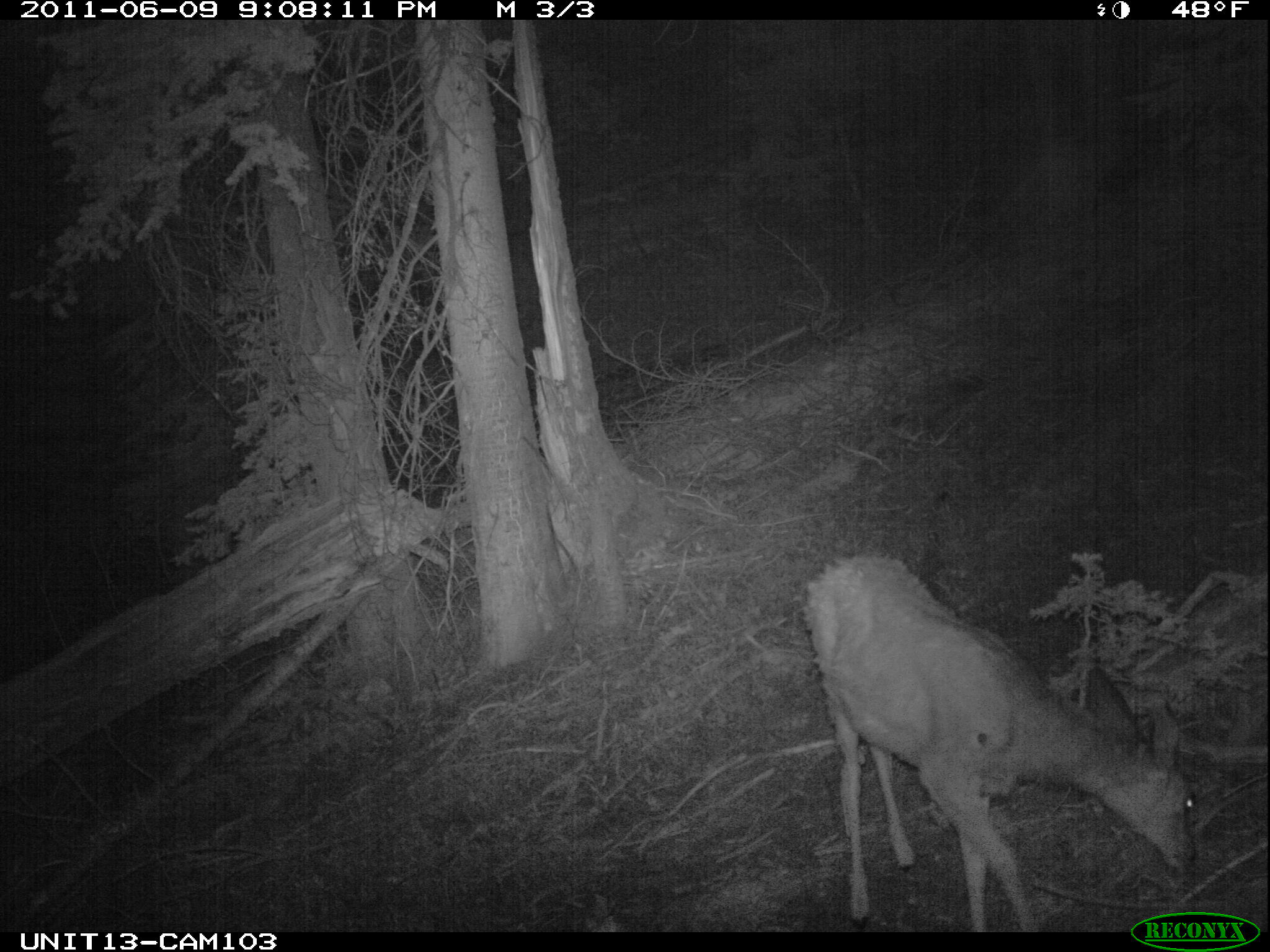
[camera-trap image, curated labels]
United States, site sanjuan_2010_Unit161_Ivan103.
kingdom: Animalia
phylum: Chordata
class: Mammalia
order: Artiodactyla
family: Cervidae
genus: Odocoileus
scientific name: Odocoileus hemionus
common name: mule deer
Odocoileus hemionus (mule deer).